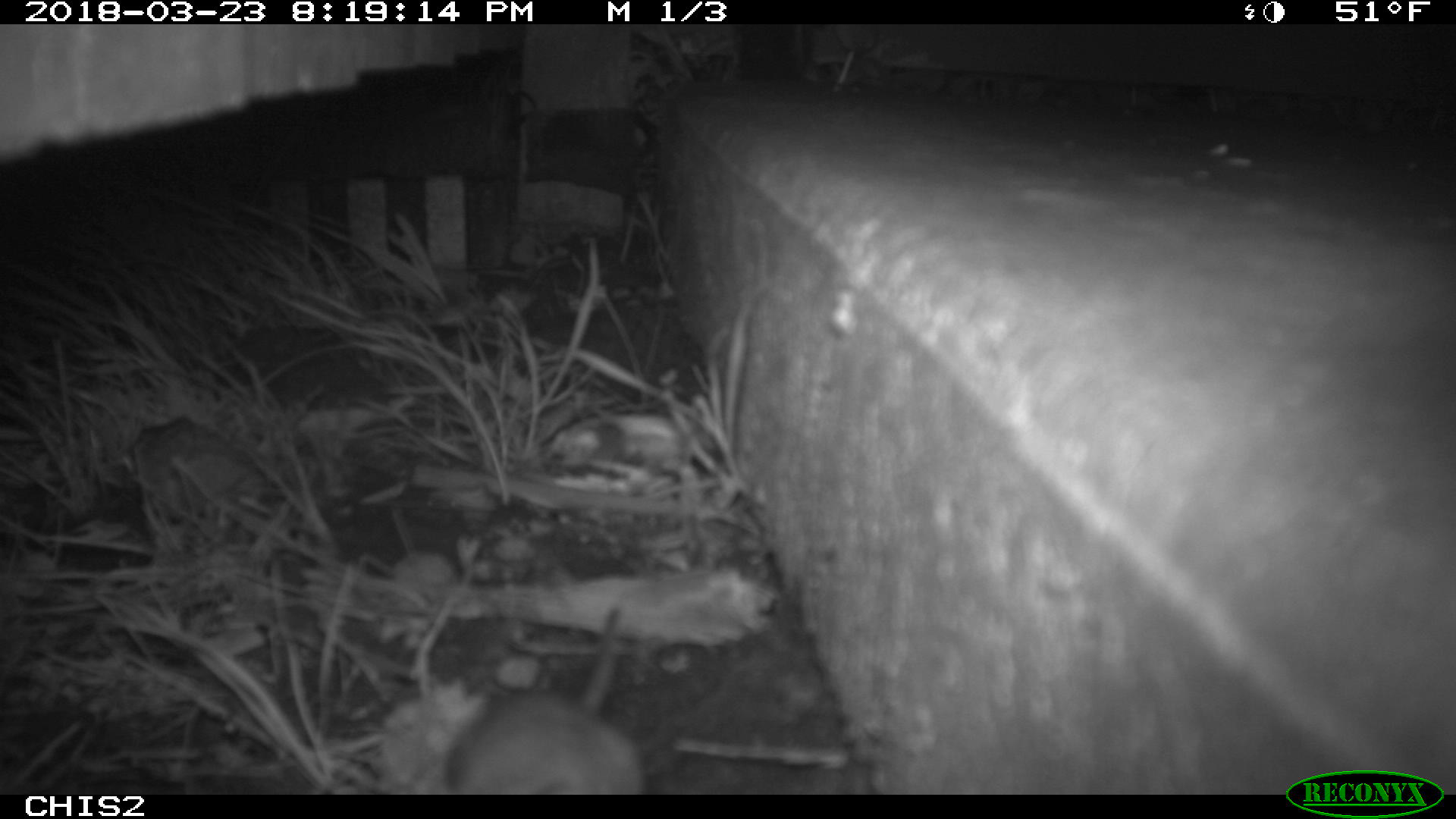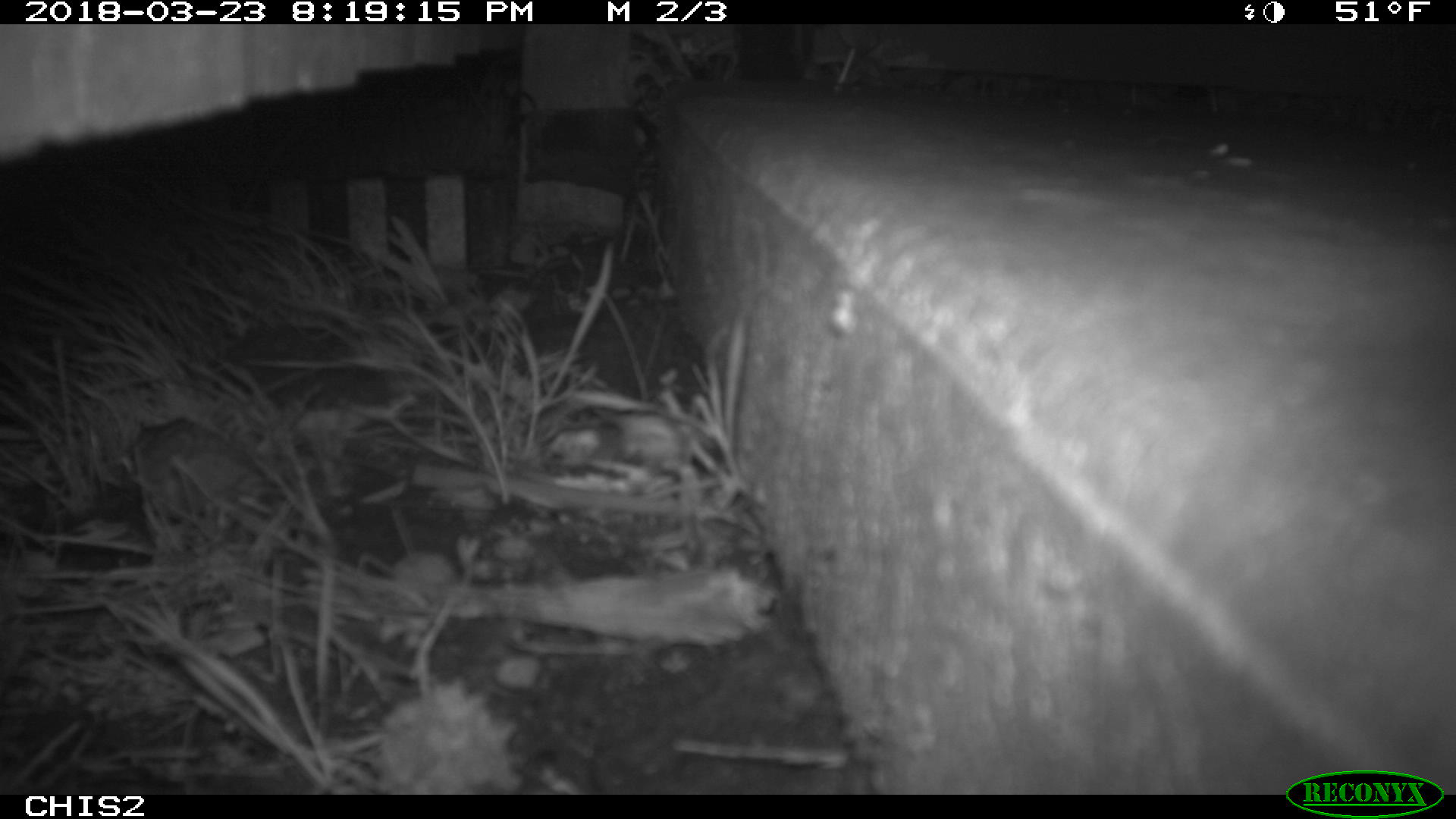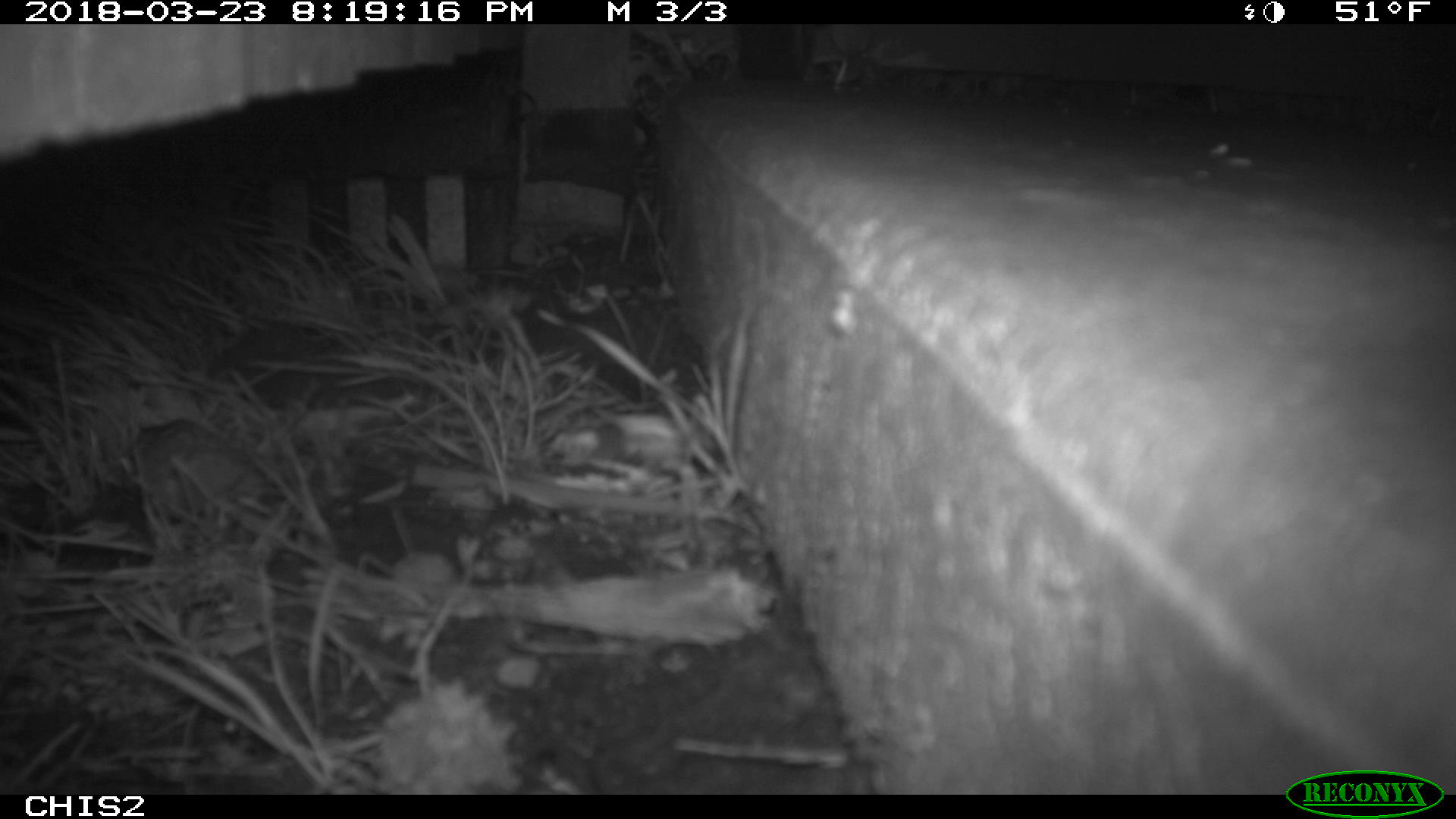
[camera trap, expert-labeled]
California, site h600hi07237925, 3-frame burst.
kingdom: Animalia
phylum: Chordata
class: Mammalia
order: Rodentia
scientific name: Rodentia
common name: rodent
Rodent (Rodentia).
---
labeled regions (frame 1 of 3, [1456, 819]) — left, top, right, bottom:
rodent: 444, 603, 649, 793